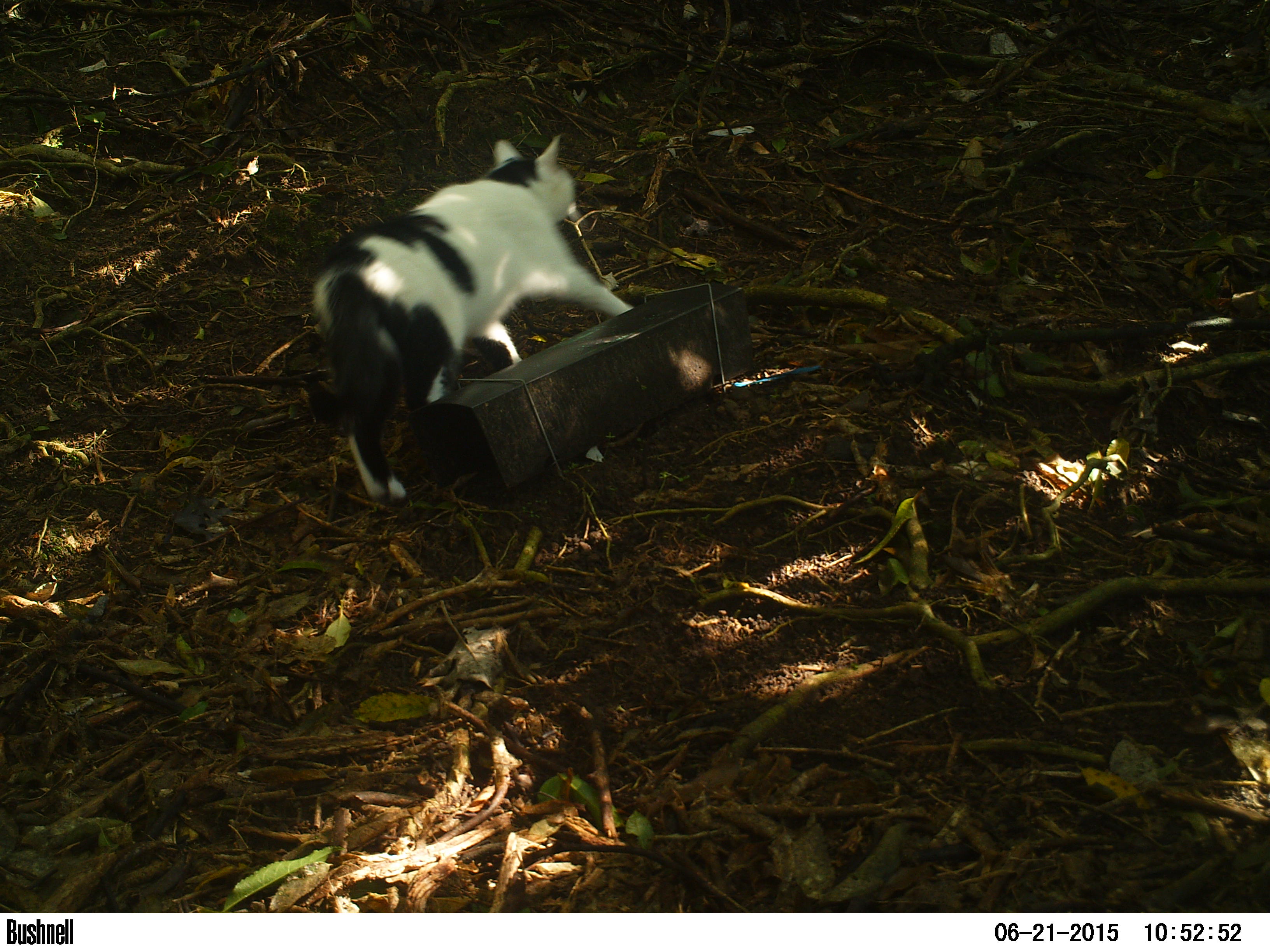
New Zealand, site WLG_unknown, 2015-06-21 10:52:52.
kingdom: Animalia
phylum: Chordata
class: Mammalia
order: Carnivora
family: Felidae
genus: Felis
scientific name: Felis catus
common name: domestic cat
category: cat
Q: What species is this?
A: Cat (domestic cat) (Felis catus).